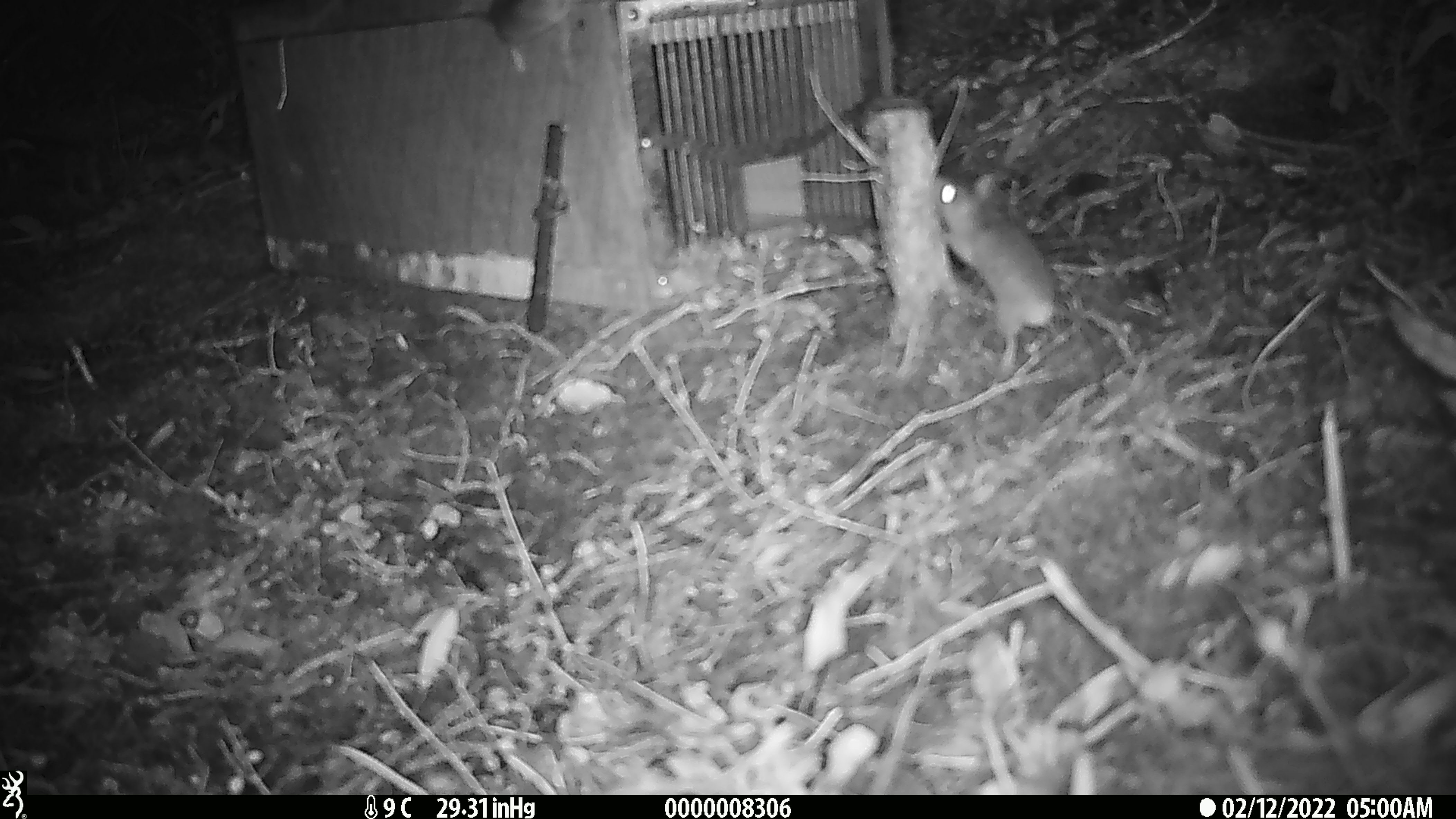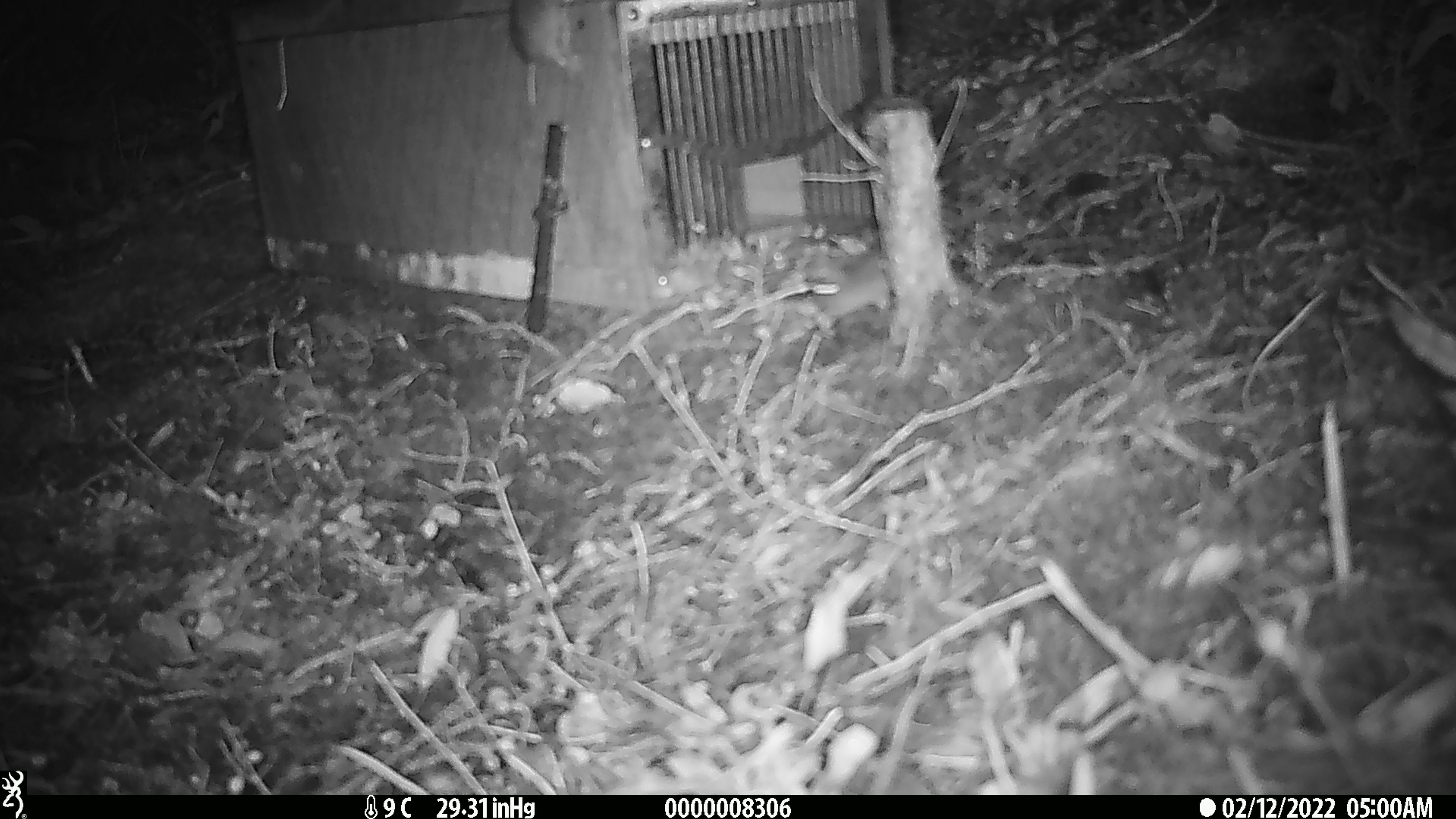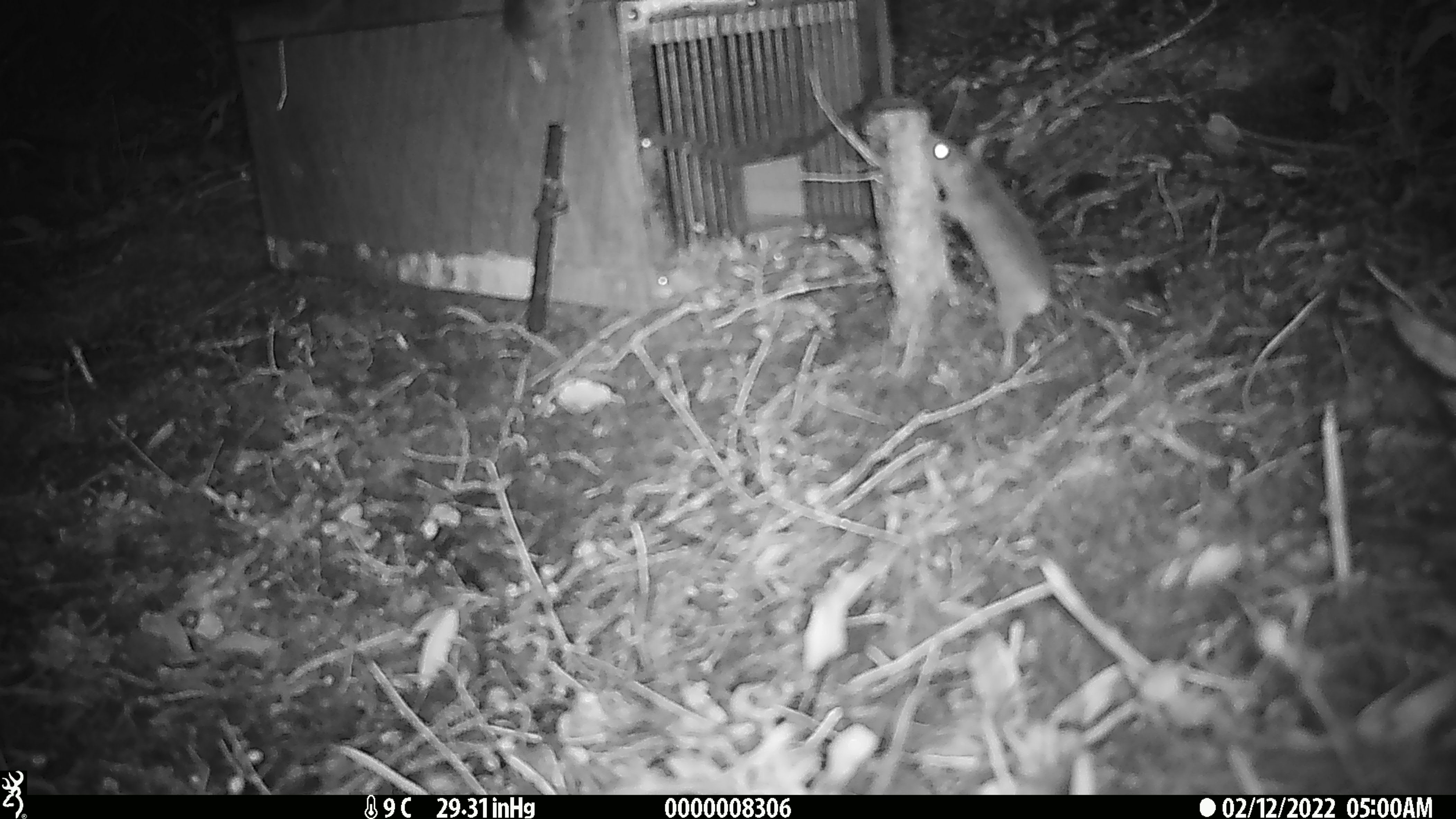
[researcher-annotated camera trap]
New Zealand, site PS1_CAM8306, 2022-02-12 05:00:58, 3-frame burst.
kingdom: Animalia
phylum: Chordata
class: Mammalia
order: Rodentia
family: Muridae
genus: Mus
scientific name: Mus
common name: mouse